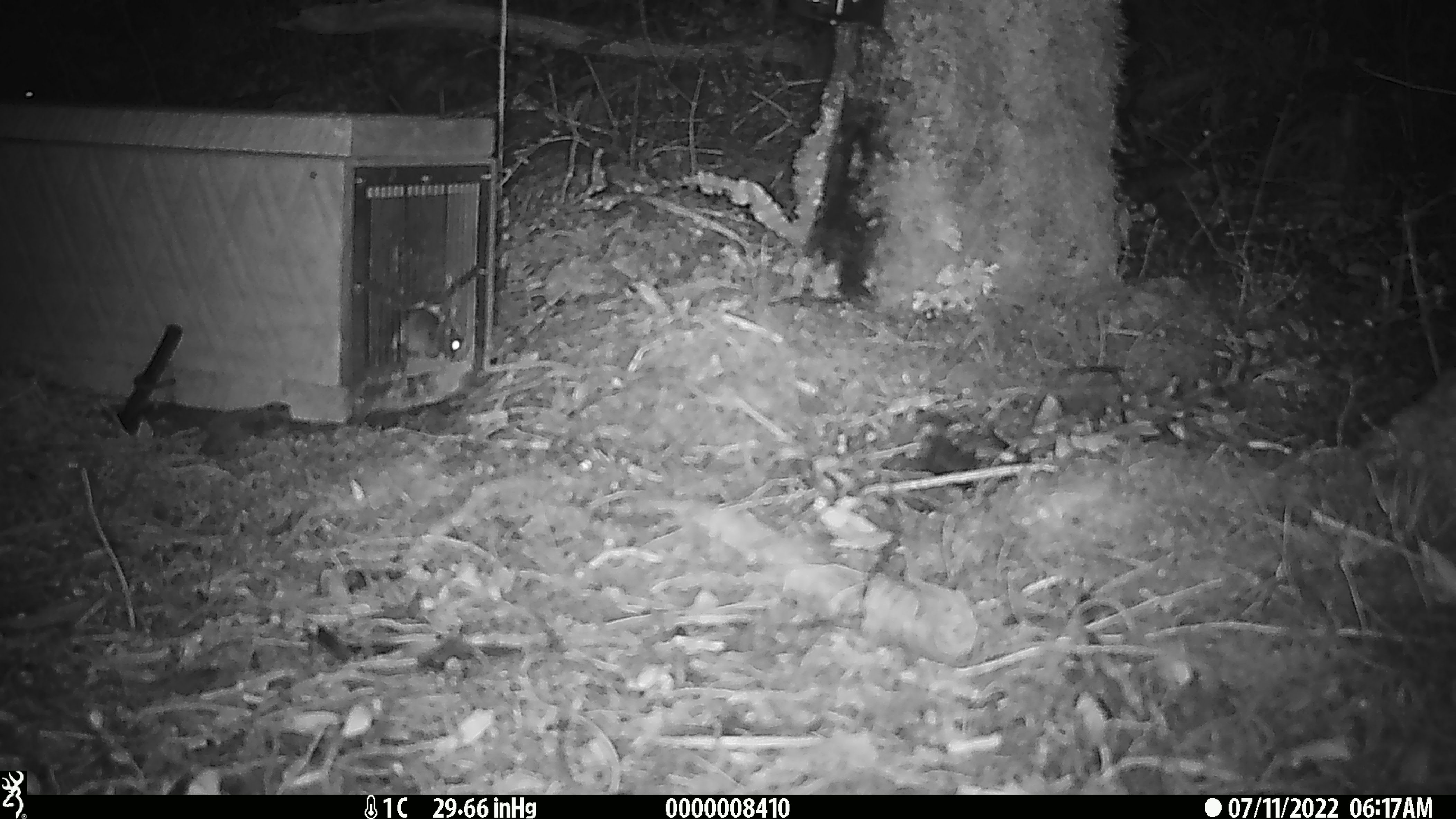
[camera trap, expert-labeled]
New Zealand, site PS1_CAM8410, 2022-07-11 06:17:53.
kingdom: Animalia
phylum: Chordata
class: Mammalia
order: Rodentia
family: Muridae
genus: Mus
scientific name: Mus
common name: mouse